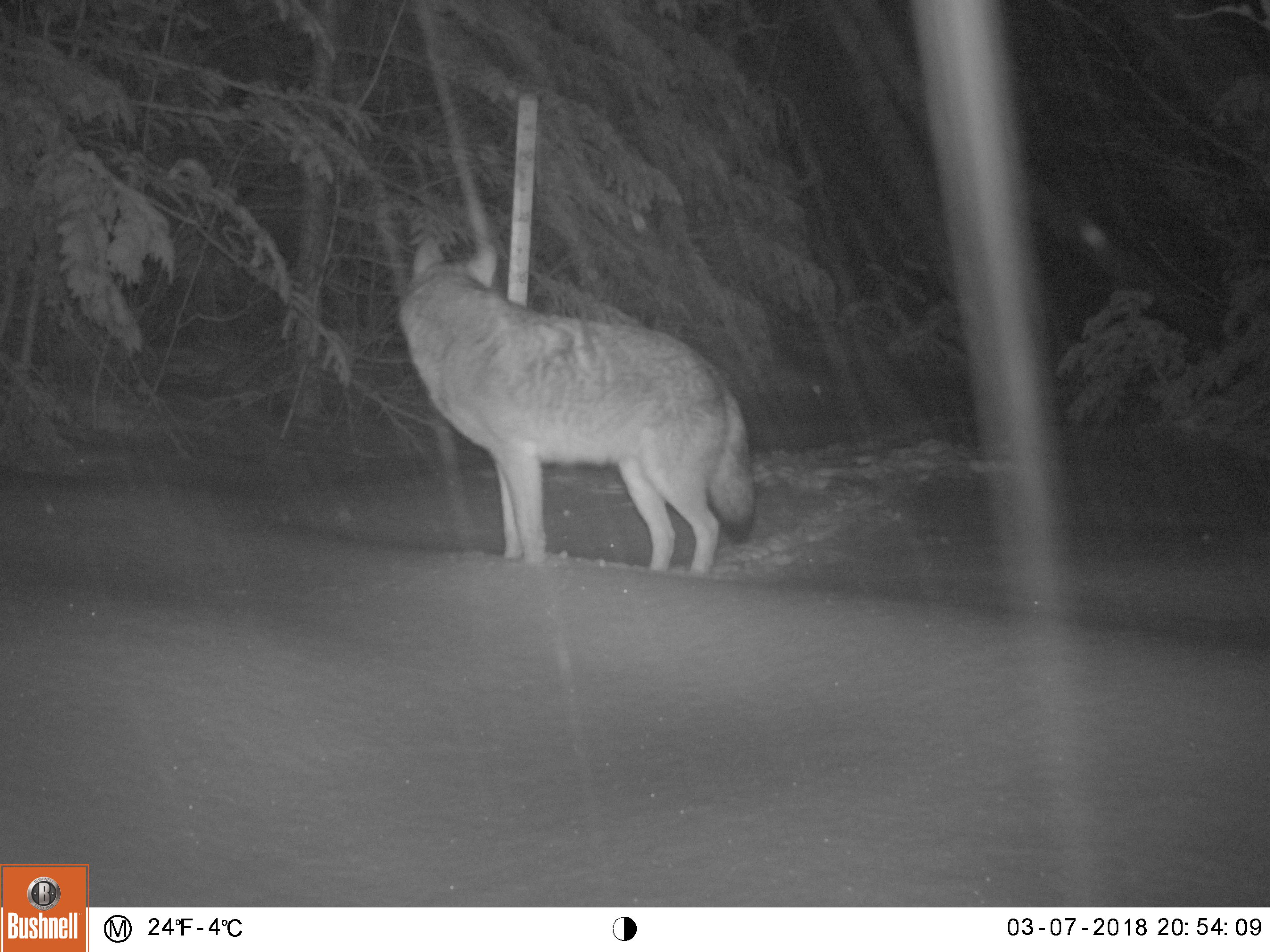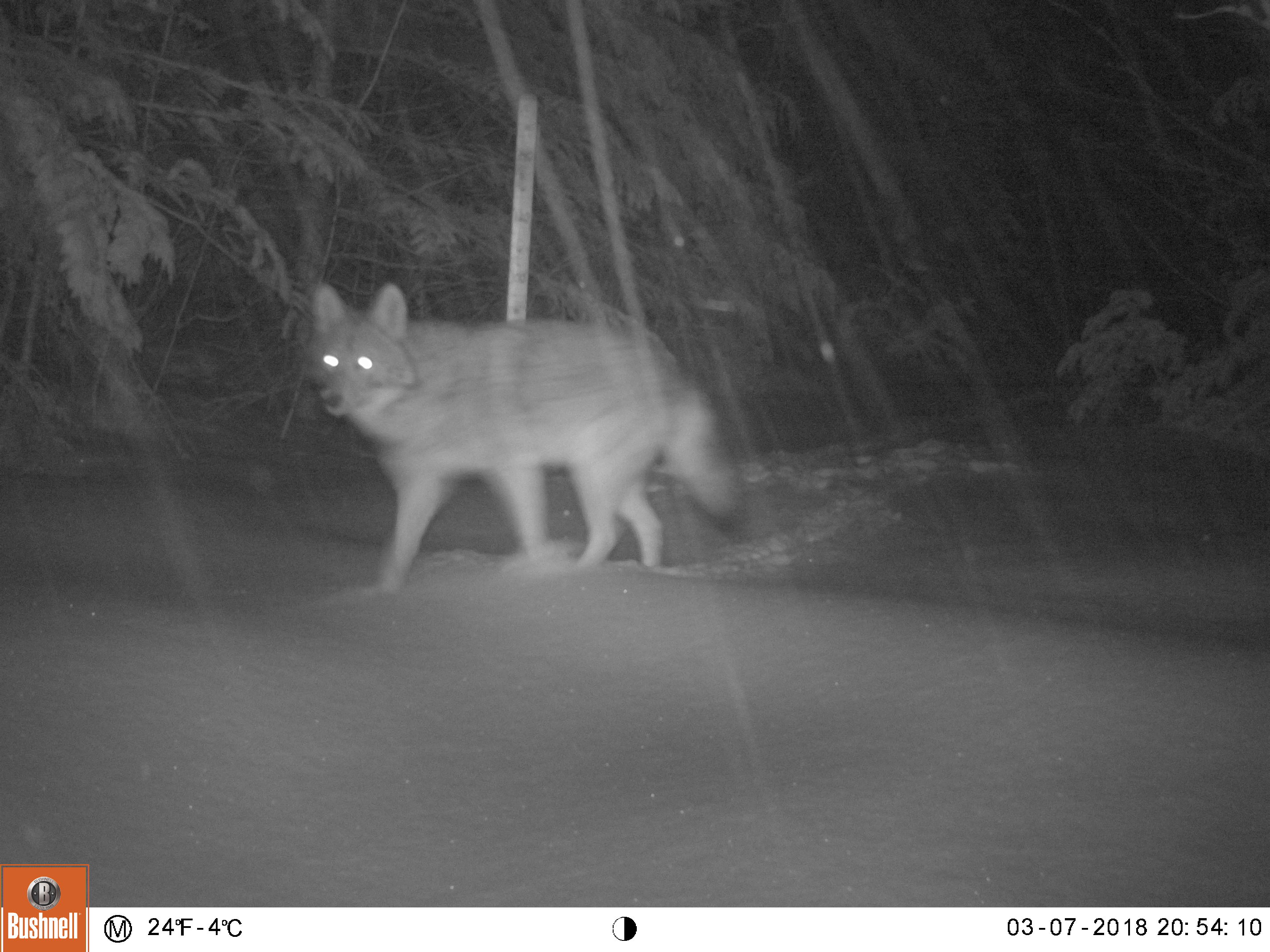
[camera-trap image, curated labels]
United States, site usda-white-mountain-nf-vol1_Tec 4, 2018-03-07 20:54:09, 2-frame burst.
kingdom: Animalia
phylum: Chordata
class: Mammalia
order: Carnivora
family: Canidae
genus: Canis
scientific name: Canis latrans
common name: coyote